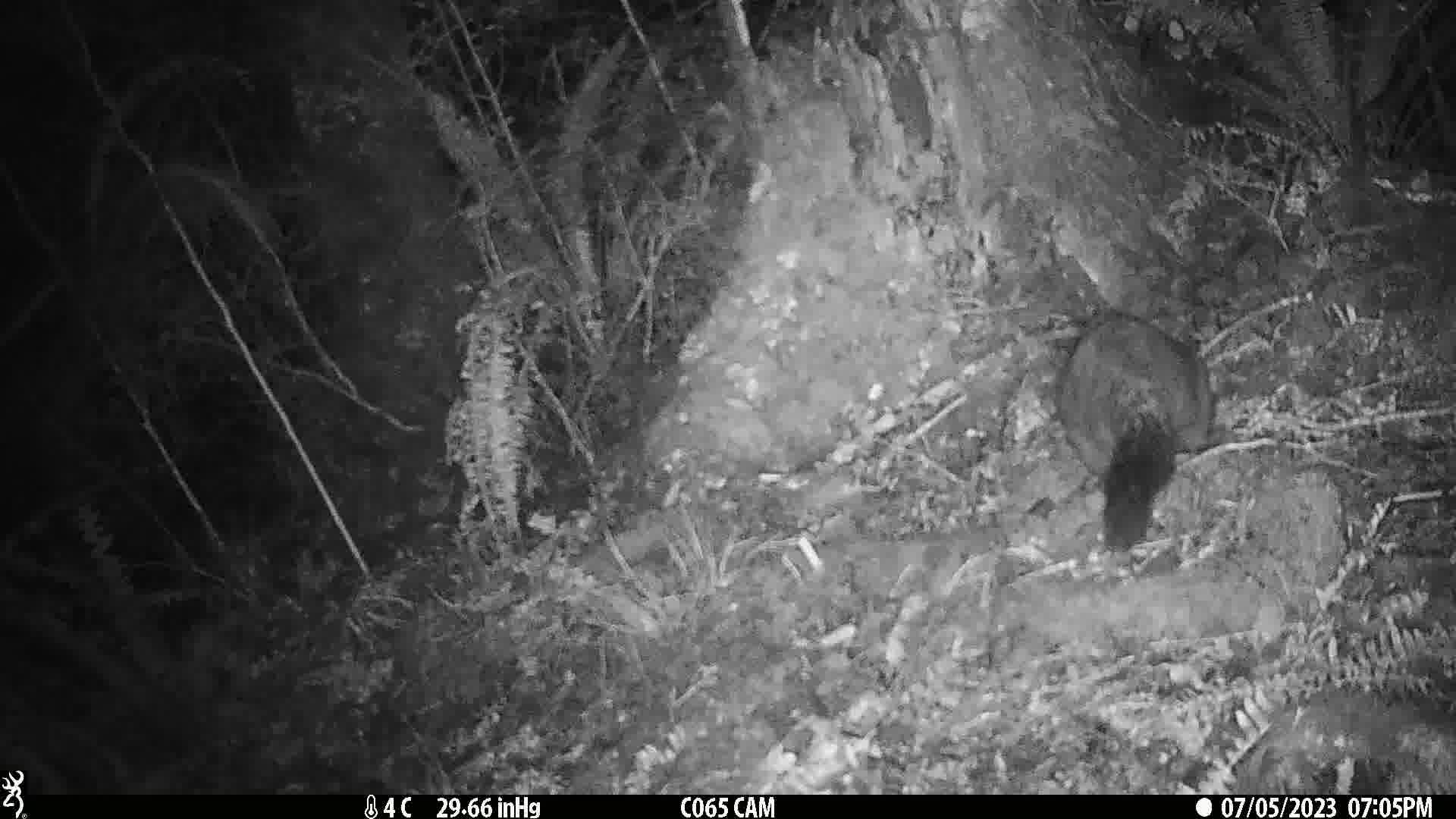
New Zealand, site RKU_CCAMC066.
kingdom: Animalia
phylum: Chordata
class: Mammalia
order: Diprotodontia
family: Phalangeridae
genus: Trichosurus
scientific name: Trichosurus vulpecula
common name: common brushtail possum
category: possum